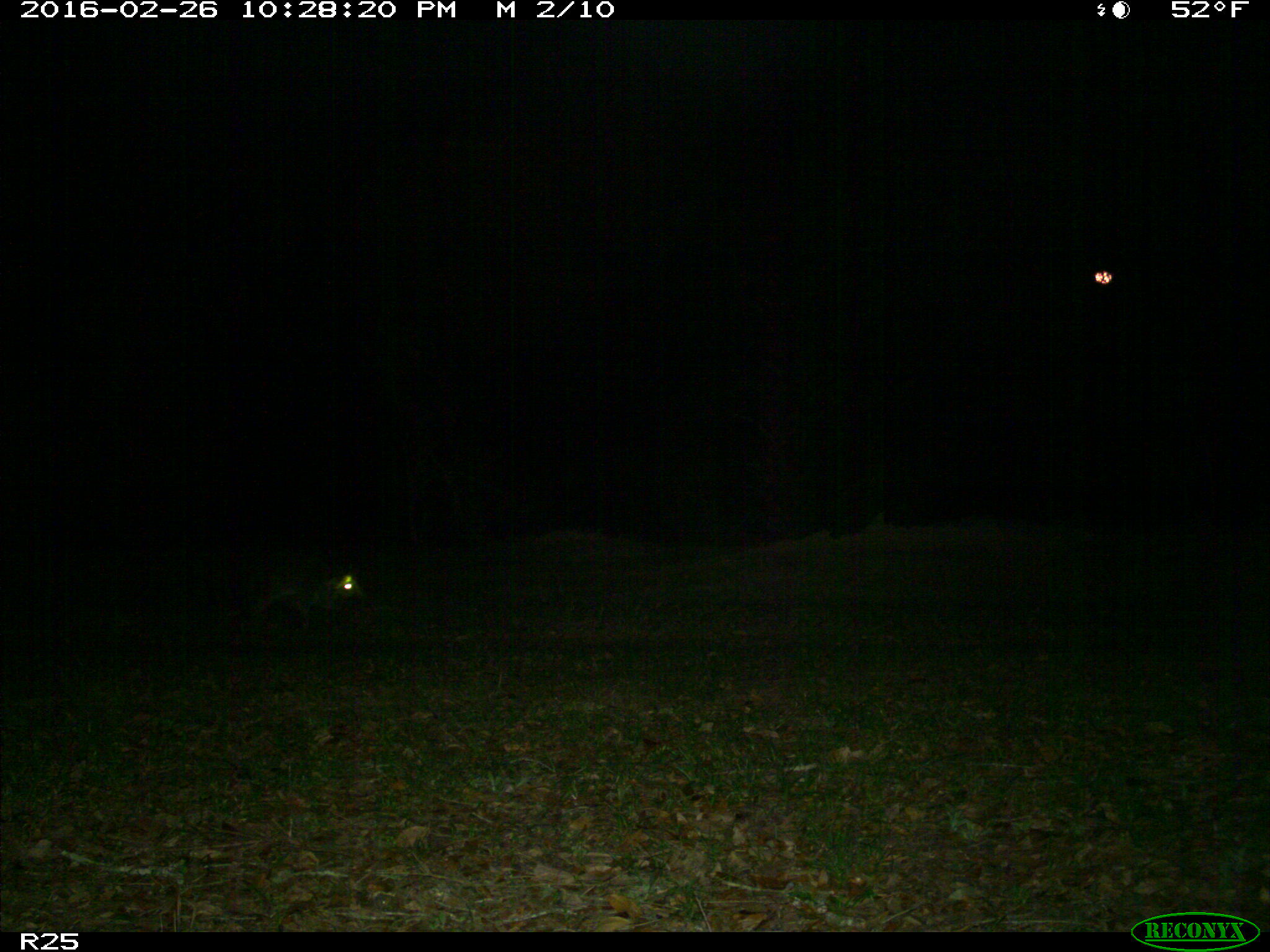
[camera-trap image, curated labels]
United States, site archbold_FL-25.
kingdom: Animalia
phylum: Chordata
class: Mammalia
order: Carnivora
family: Procyonidae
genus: Procyon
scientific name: Procyon lotor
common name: common raccoon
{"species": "Procyon lotor (common raccoon)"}